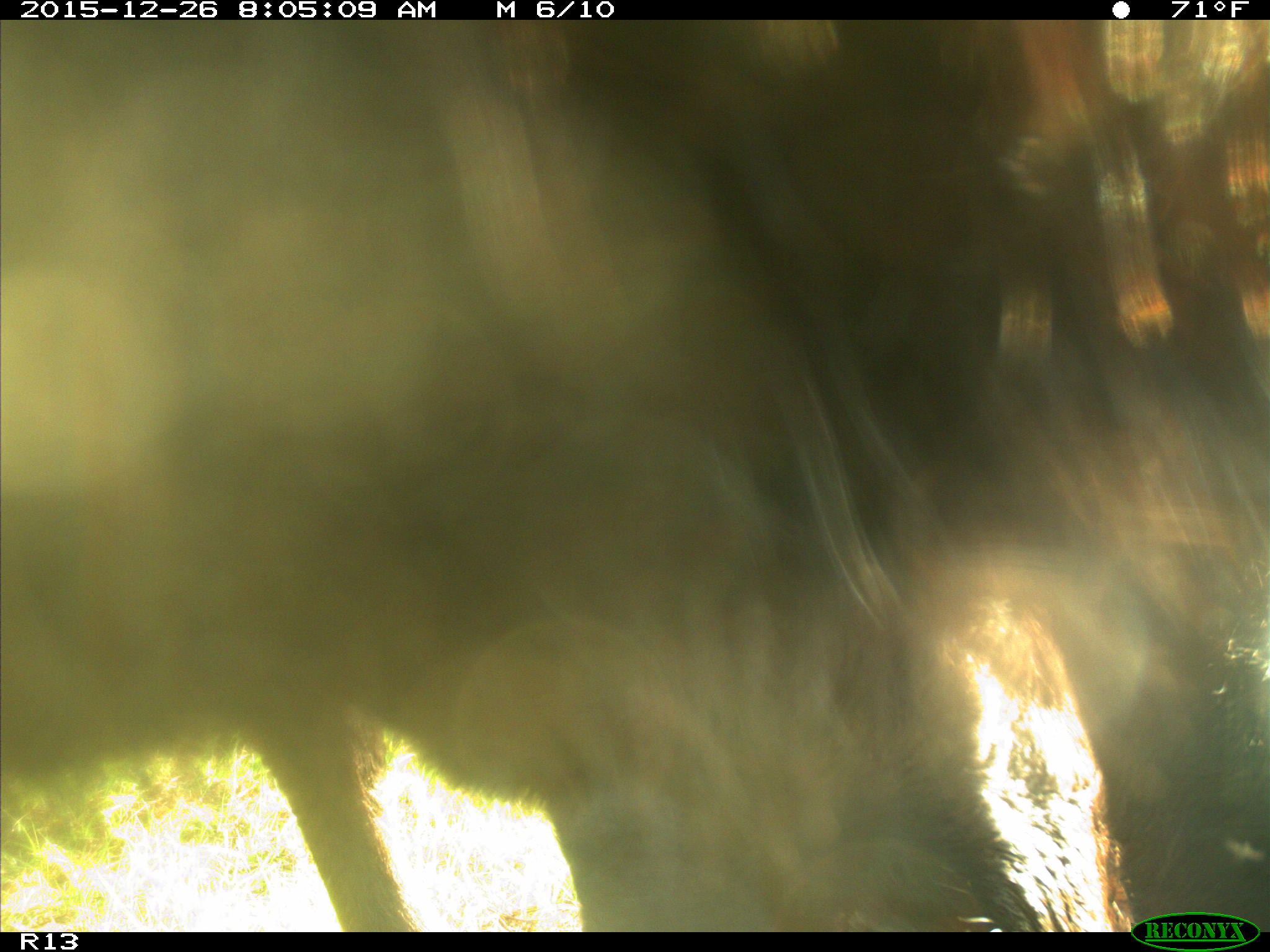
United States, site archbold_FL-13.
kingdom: Animalia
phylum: Chordata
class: Mammalia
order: Artiodactyla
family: Bovidae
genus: Bos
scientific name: Bos taurus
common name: domestic cow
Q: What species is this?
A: Bos taurus (domestic cow).